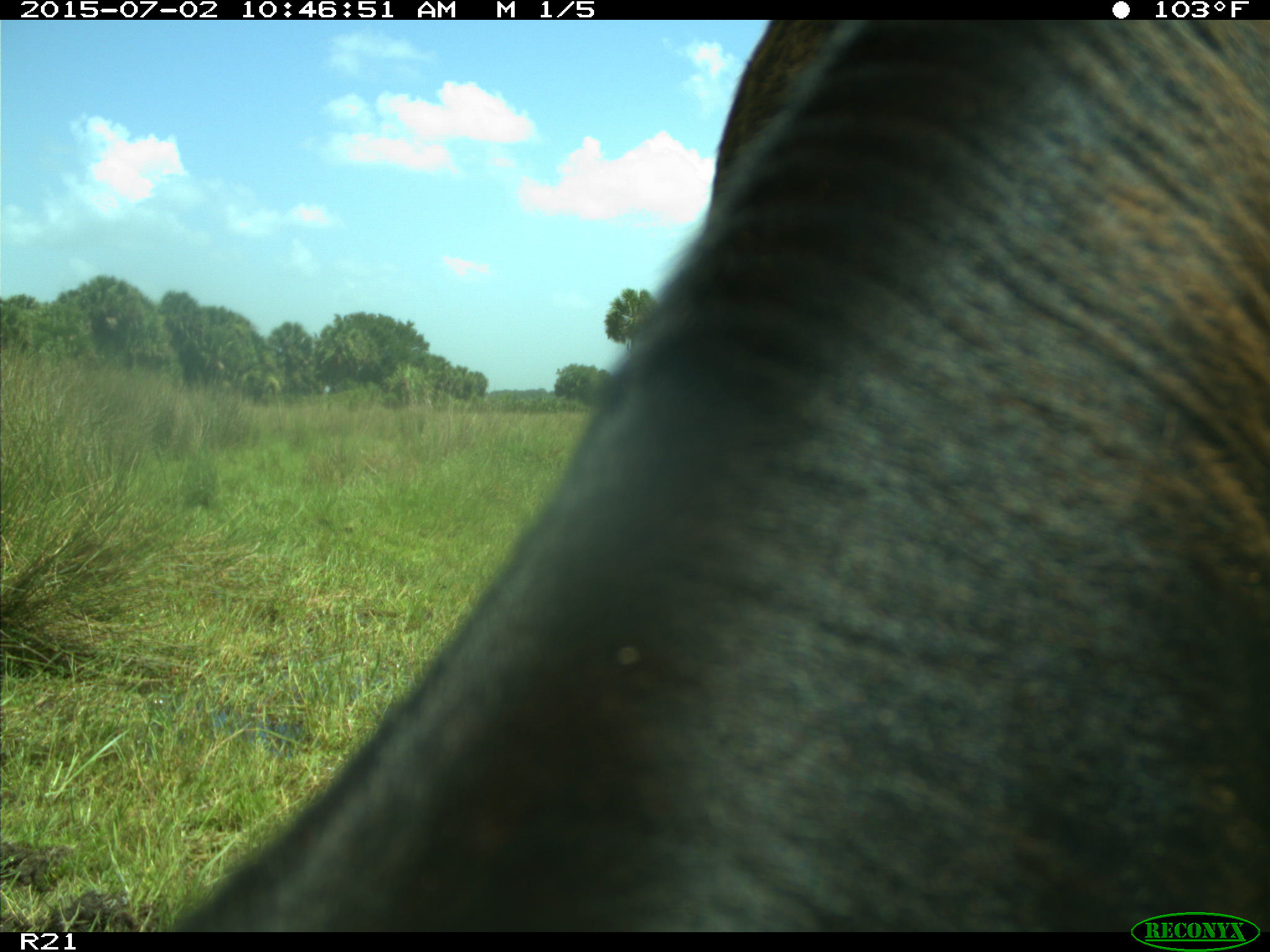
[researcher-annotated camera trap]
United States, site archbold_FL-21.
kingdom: Animalia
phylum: Chordata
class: Mammalia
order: Artiodactyla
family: Bovidae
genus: Bos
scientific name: Bos taurus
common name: domestic cow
Bos taurus (domestic cow).